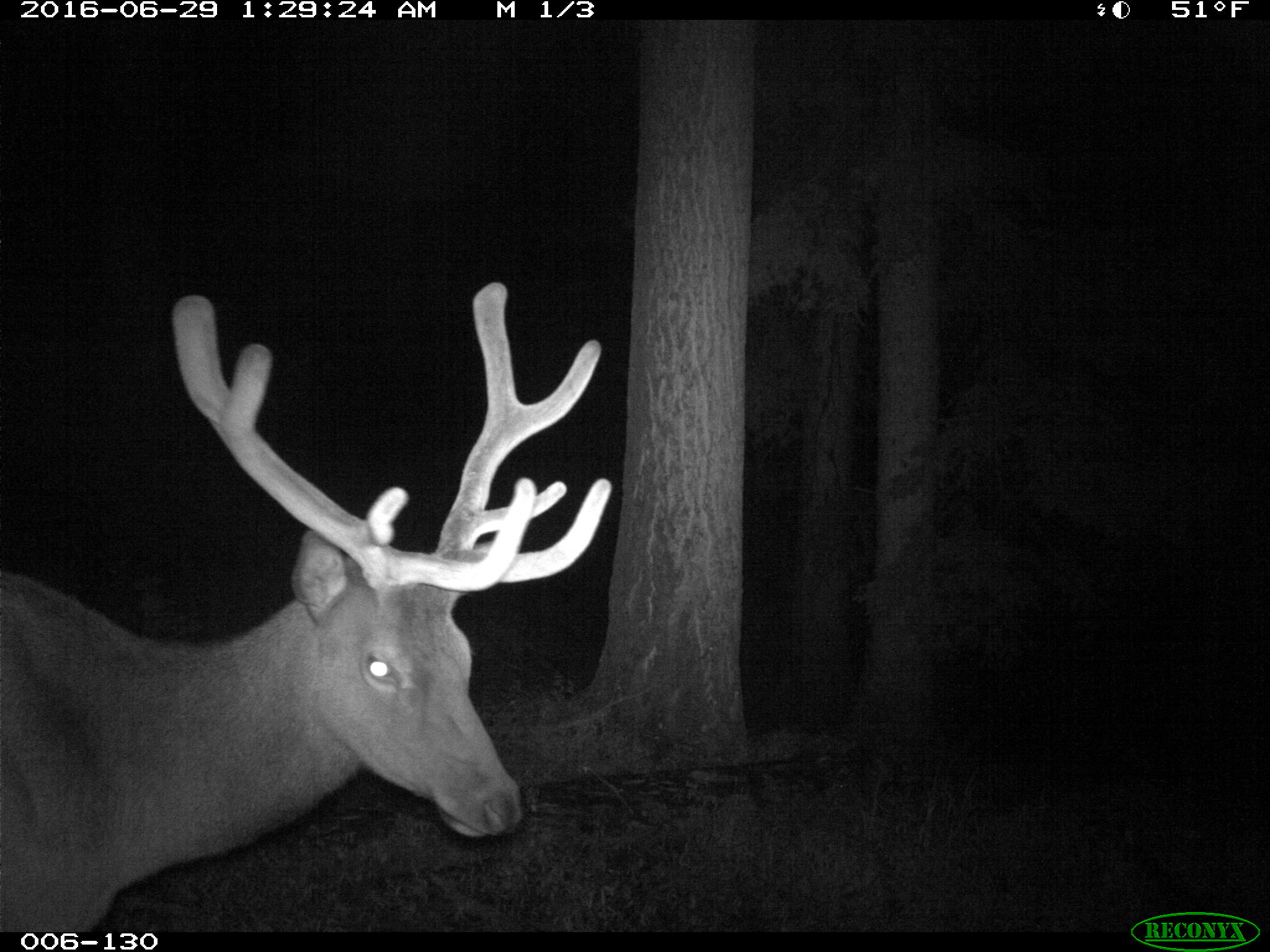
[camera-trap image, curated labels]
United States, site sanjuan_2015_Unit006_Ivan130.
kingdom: Animalia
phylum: Chordata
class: Mammalia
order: Artiodactyla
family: Cervidae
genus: Cervus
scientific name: Cervus elaphus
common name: red deer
Cervus elaphus (red deer).